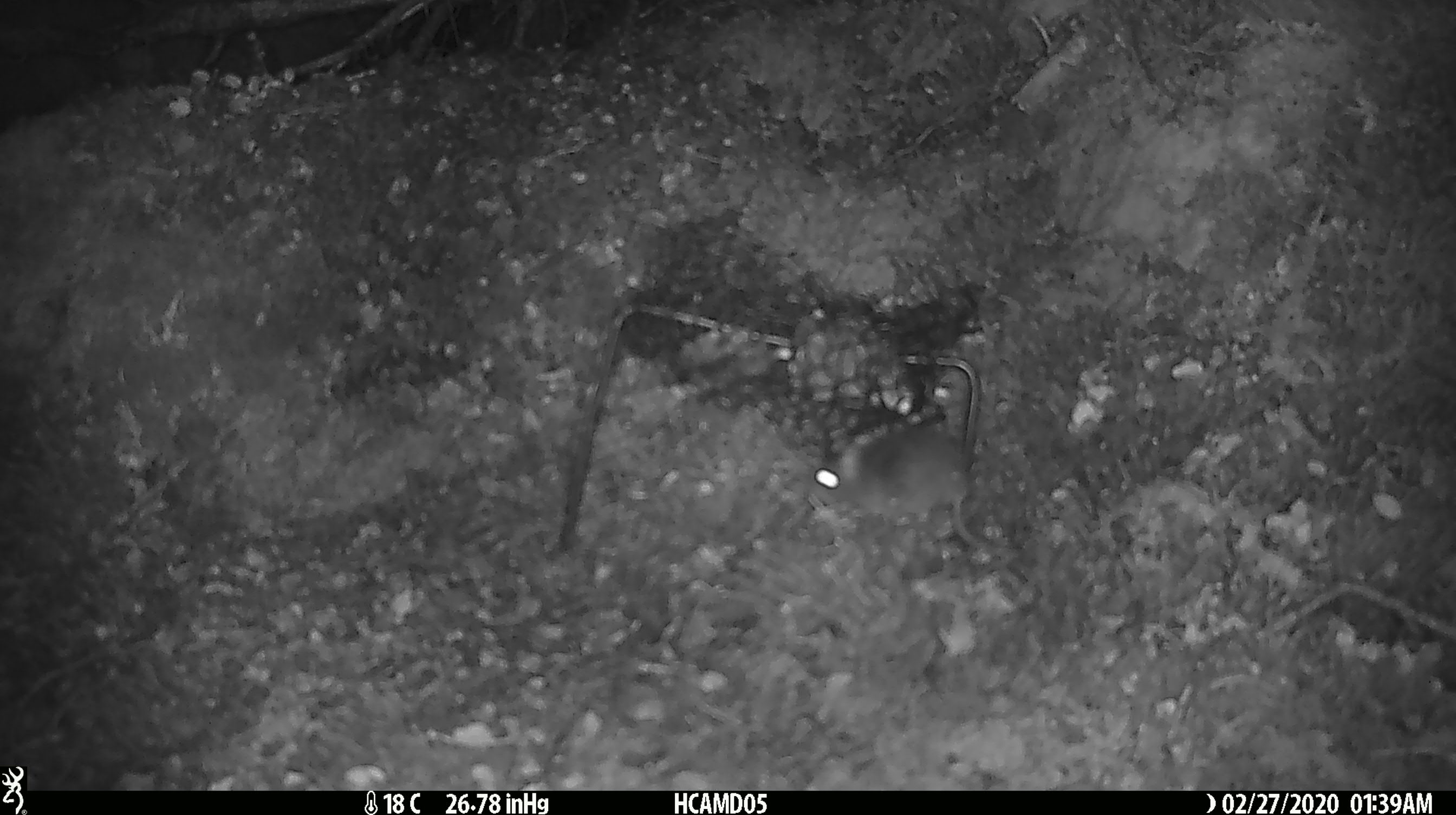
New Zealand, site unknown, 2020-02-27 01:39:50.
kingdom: Animalia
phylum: Chordata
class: Mammalia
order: Rodentia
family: Muridae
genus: Mus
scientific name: Mus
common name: mouse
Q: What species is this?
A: Mouse (Mus).